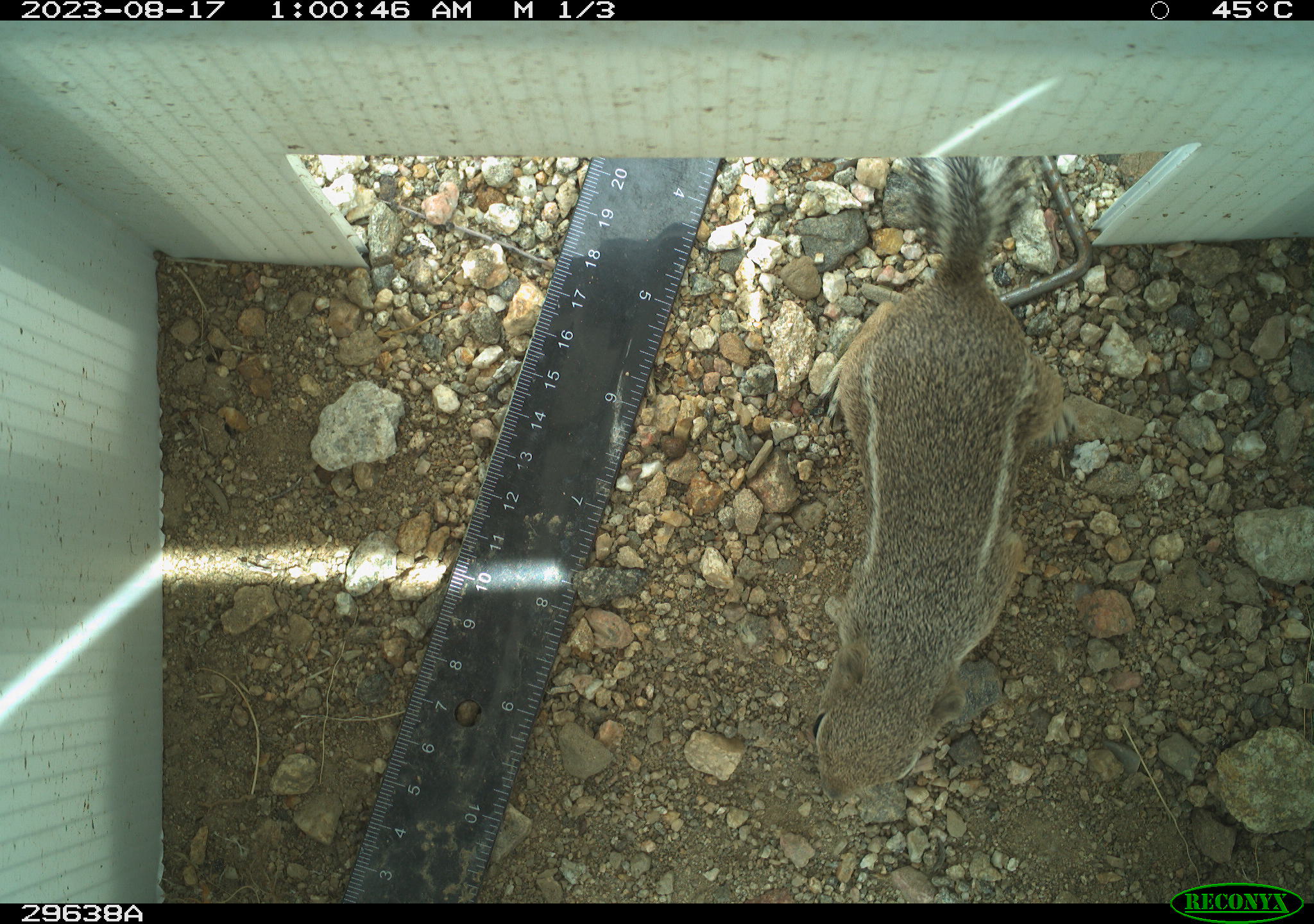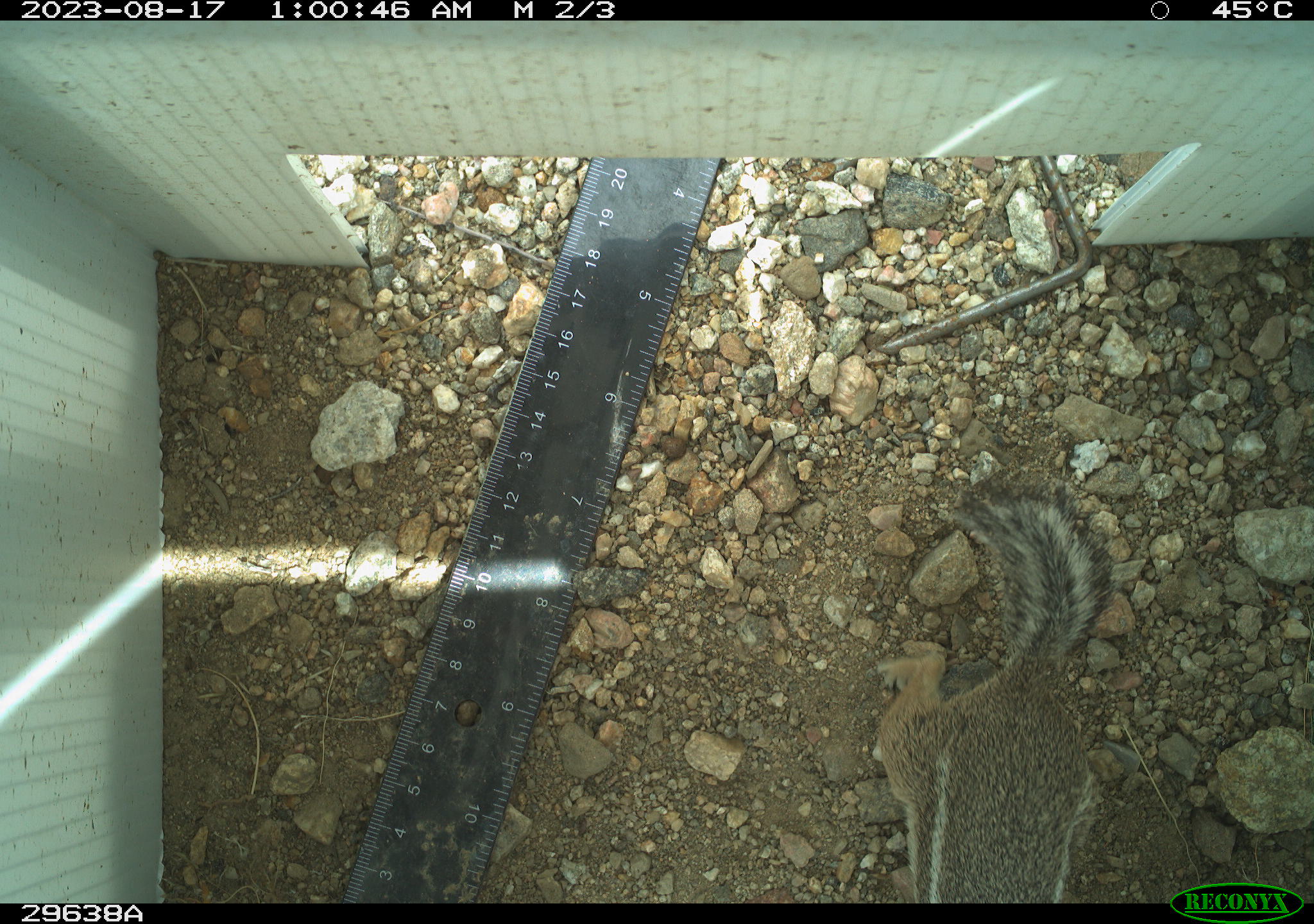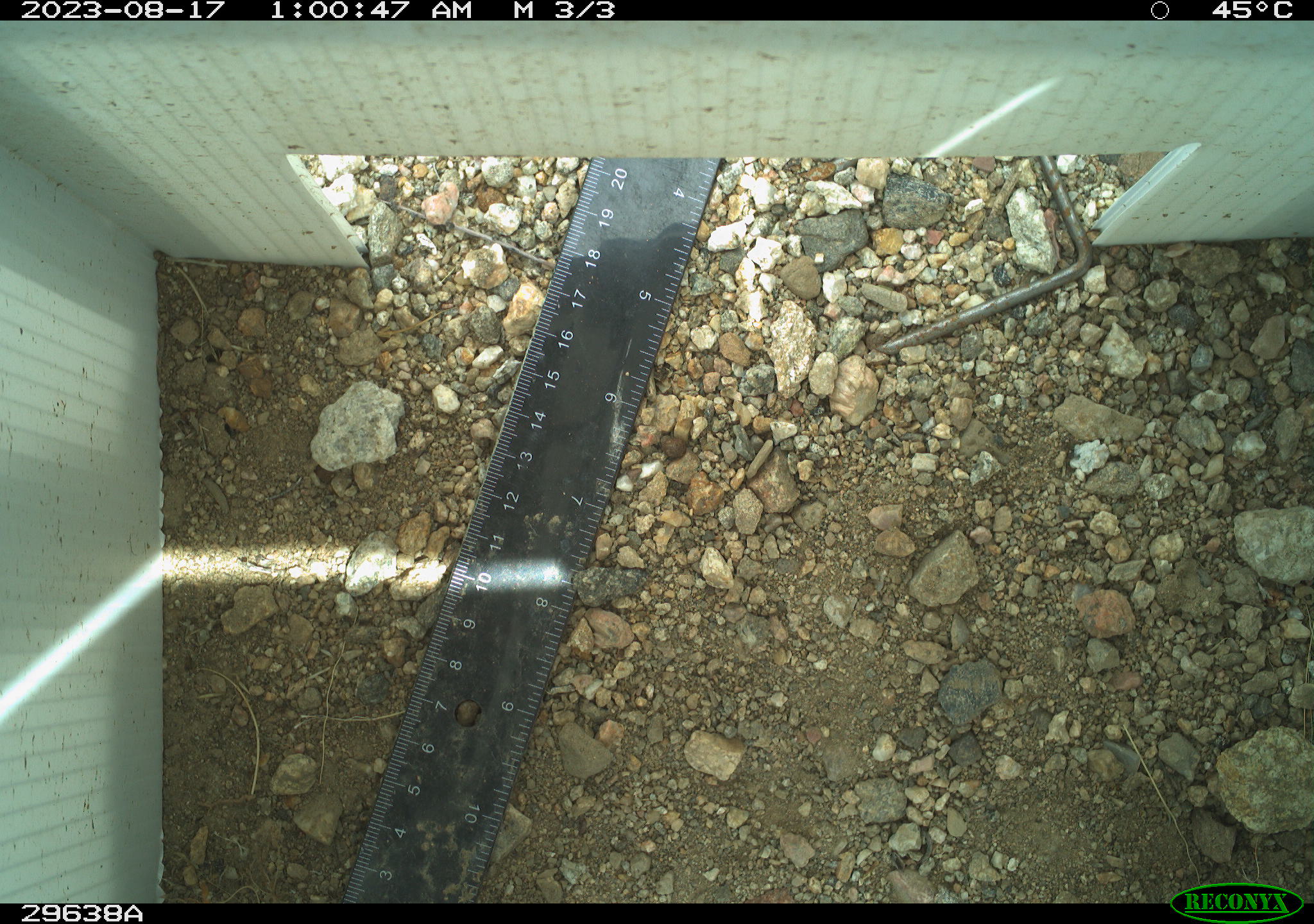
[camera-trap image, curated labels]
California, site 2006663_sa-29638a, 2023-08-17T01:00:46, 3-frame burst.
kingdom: Animalia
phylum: Chordata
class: Mammalia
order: Rodentia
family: Sciuridae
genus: Ammospermophilus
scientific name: Ammospermophilus leucurus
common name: white-tailed antelope squirrel